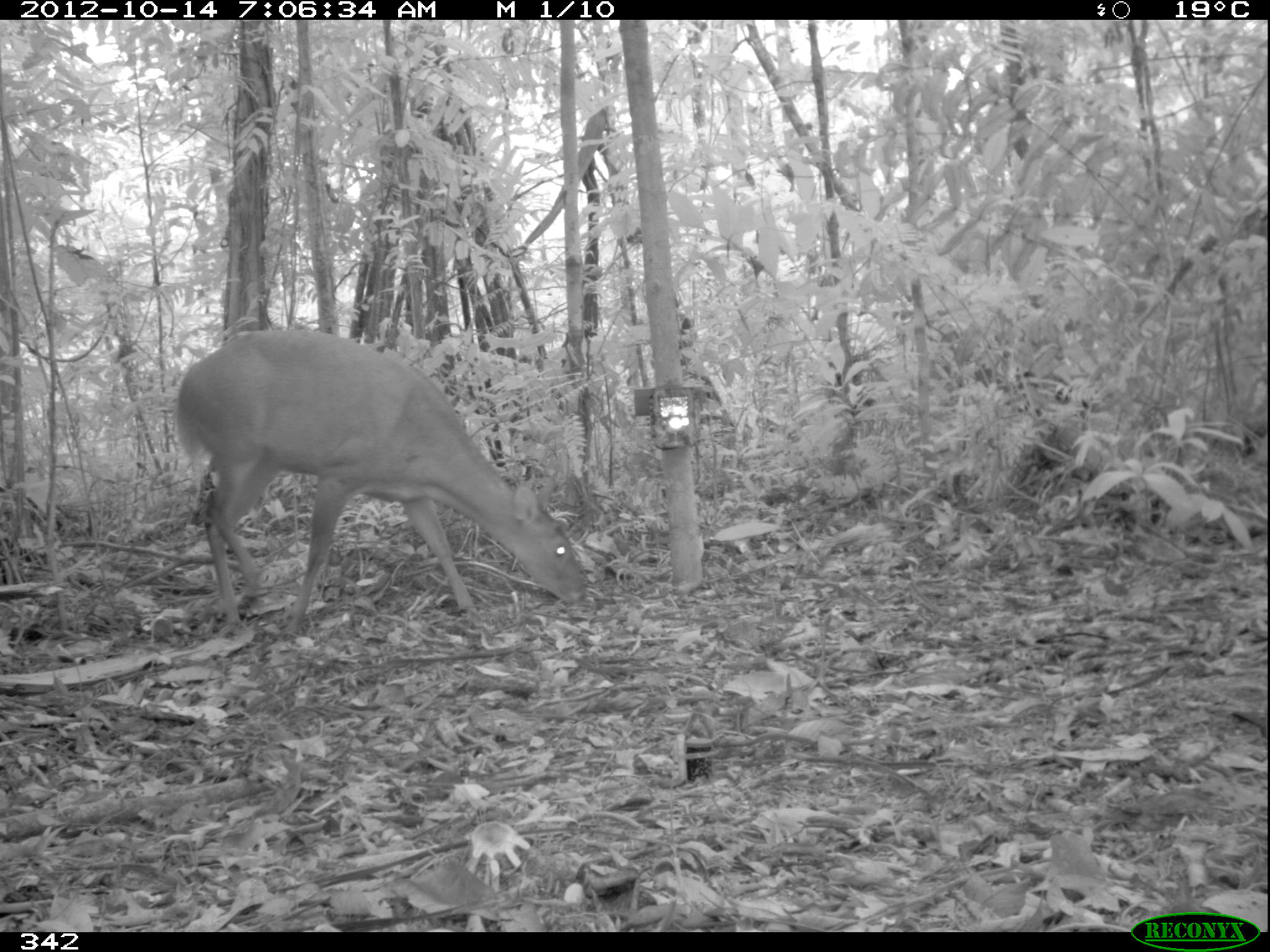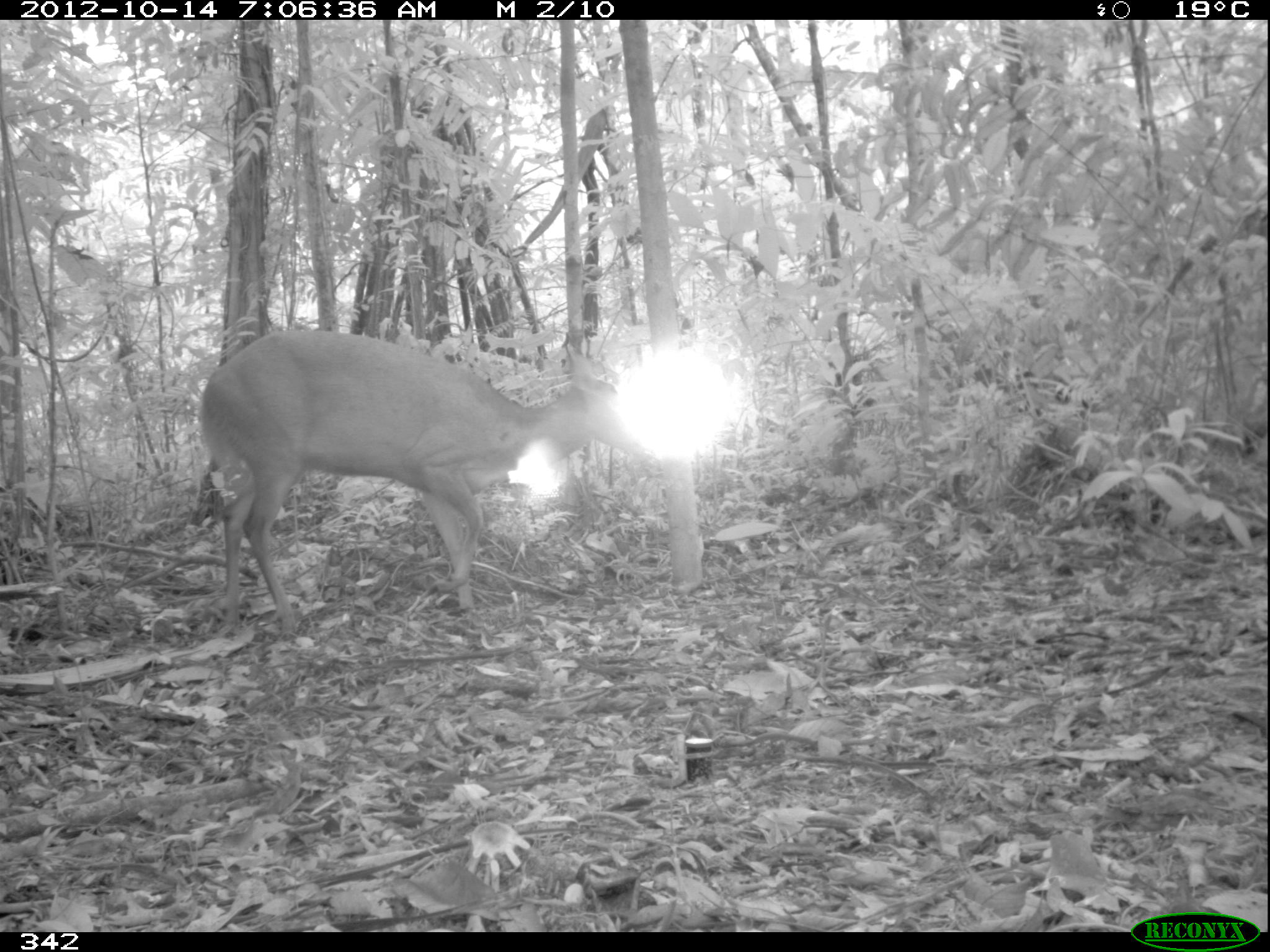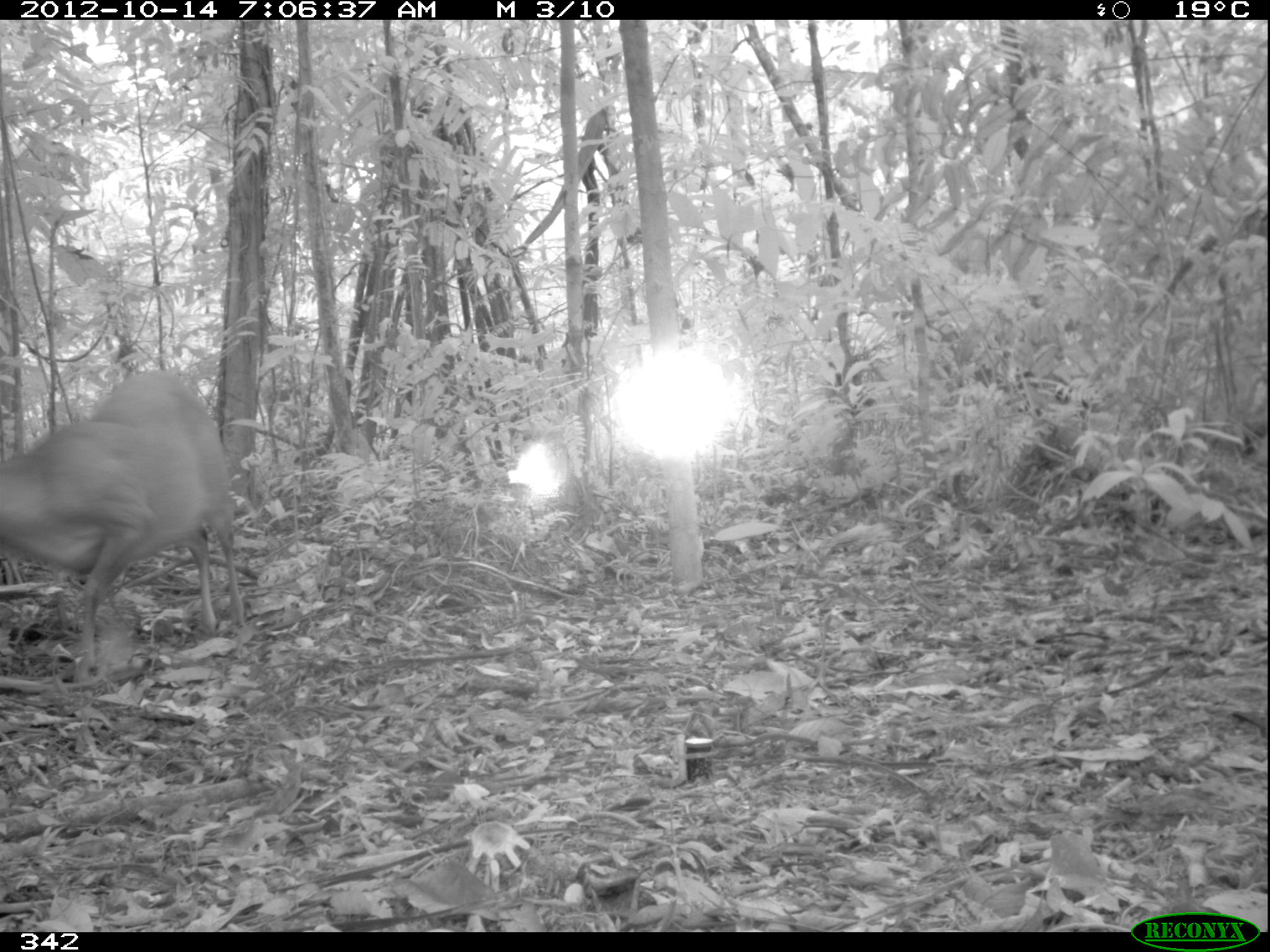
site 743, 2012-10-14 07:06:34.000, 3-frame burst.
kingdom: Animalia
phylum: Chordata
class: Mammalia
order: Artiodactyla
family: Cervidae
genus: Mazama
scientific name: Mazama americana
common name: red brocket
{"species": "Mazama americana (red brocket)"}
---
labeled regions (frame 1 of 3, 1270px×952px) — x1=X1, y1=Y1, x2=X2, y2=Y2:
mazama americana: x1=173, y1=326, x2=588, y2=637